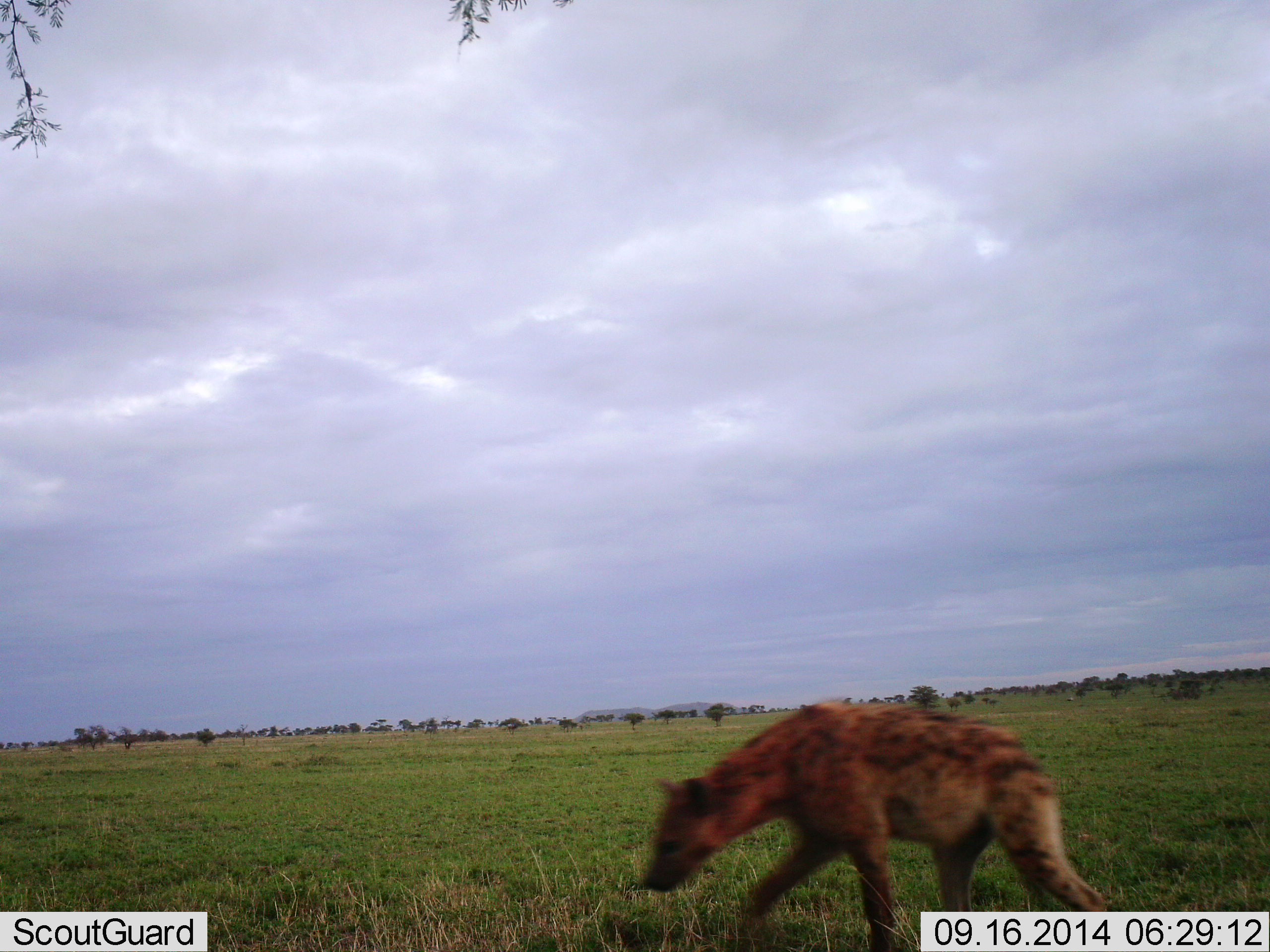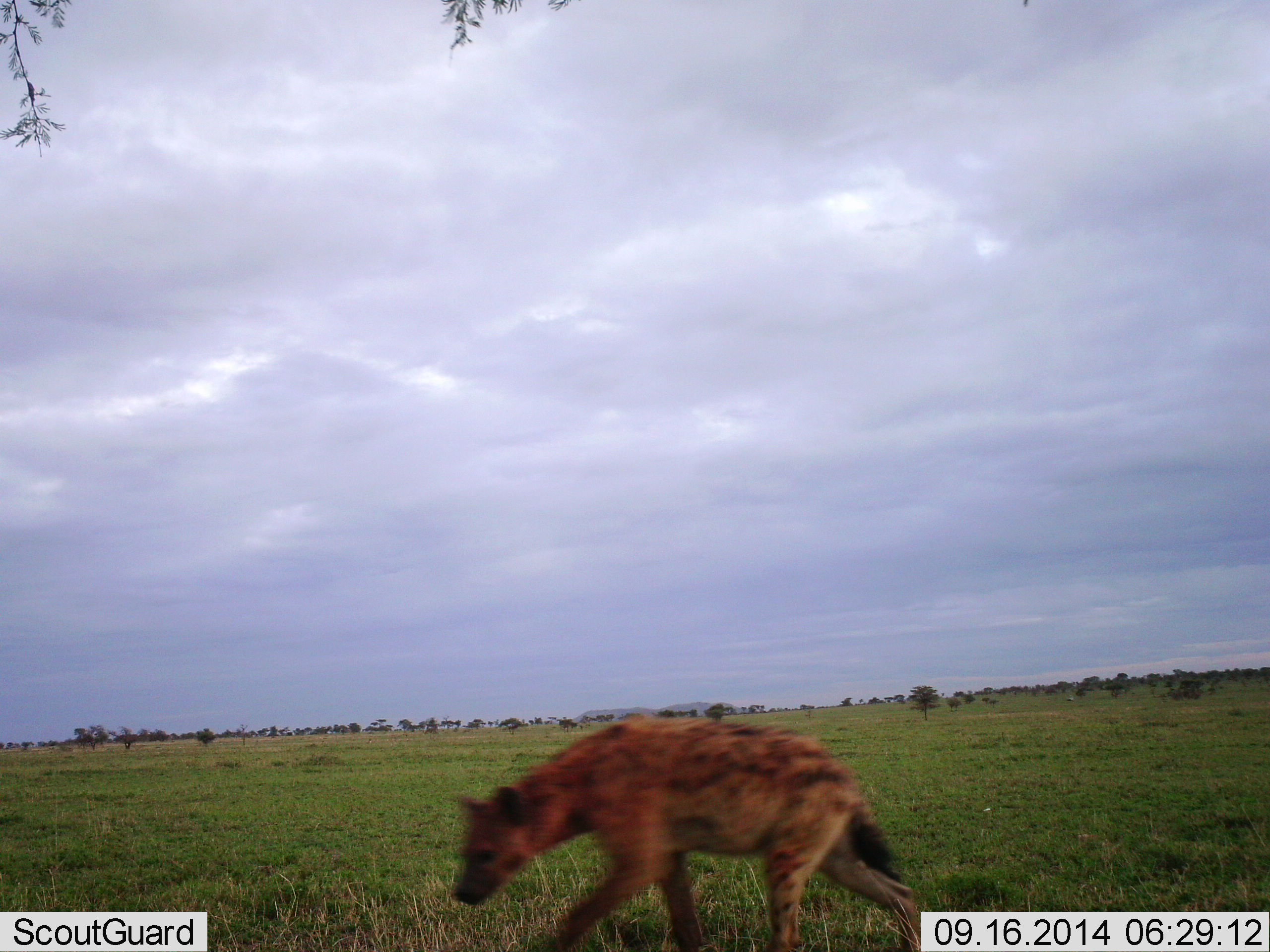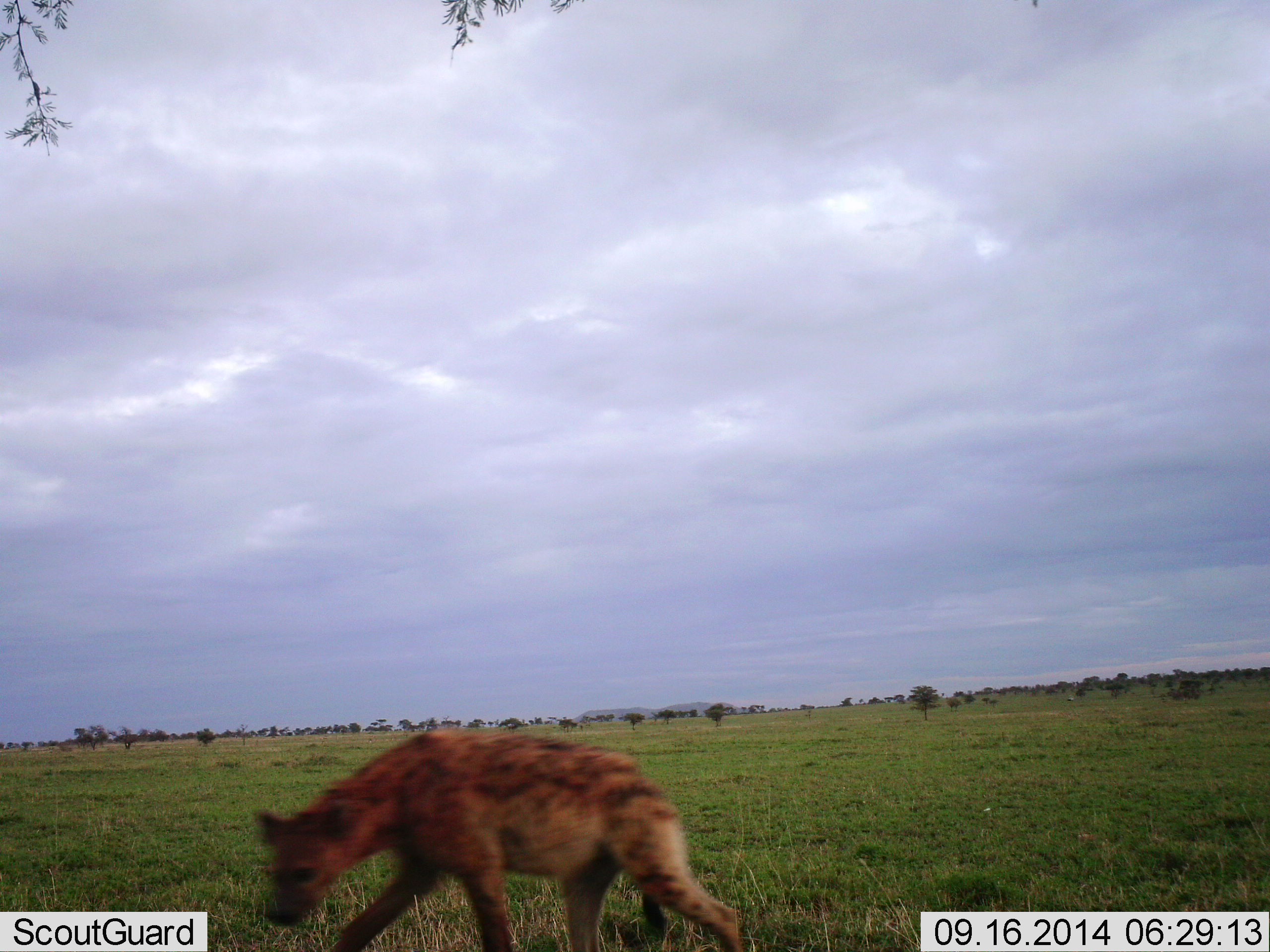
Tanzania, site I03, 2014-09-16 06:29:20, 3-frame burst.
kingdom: Animalia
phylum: Chordata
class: Mammalia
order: Carnivora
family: Hyaenidae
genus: Crocuta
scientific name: Crocuta crocuta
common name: spotted hyena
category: hyenaspotted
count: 1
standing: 0%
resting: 0%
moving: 100%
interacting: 0%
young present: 0%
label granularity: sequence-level